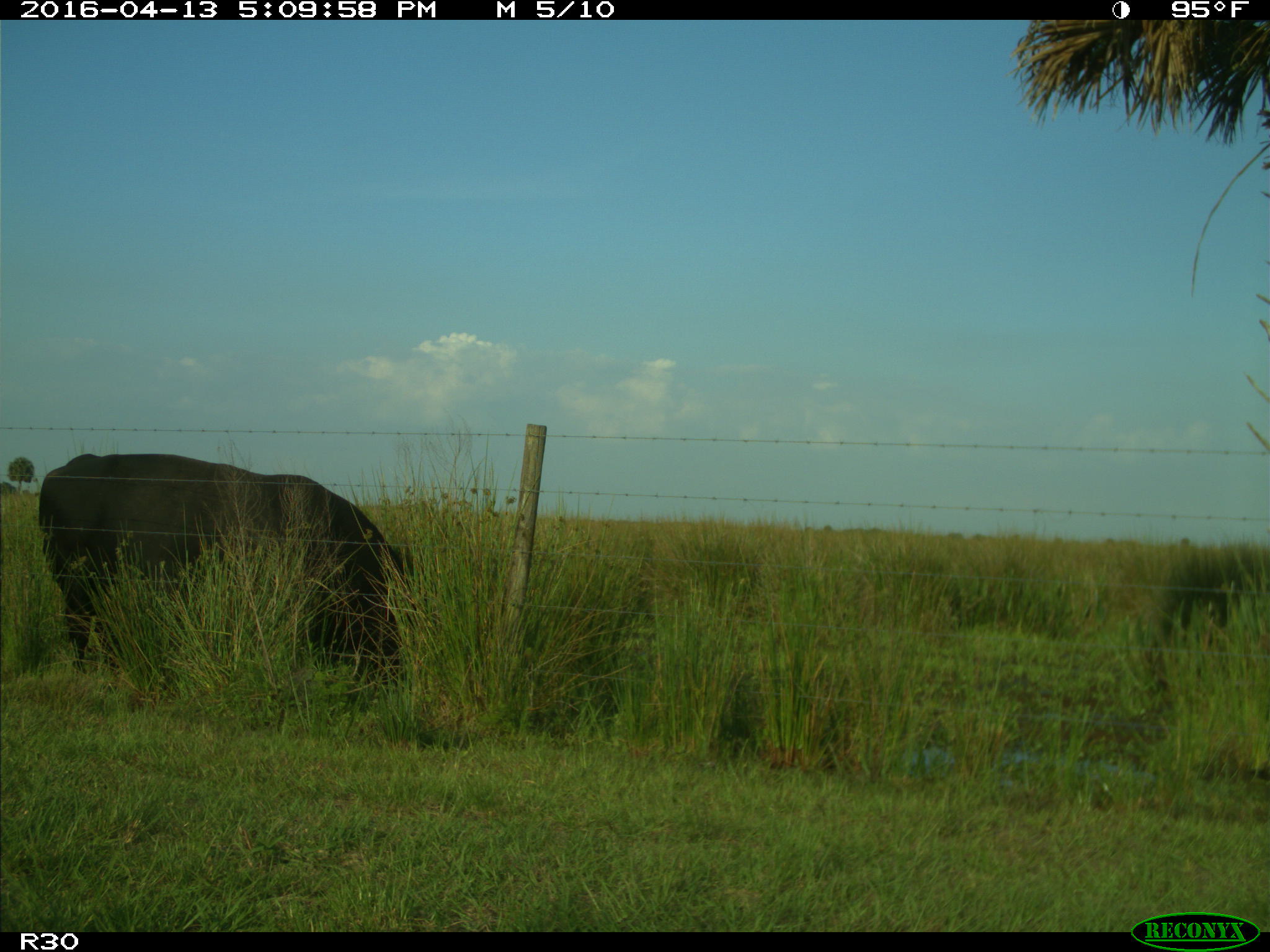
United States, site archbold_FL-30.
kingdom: Animalia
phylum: Chordata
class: Mammalia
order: Artiodactyla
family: Bovidae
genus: Bos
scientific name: Bos taurus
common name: domestic cow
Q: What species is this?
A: Bos taurus (domestic cow).